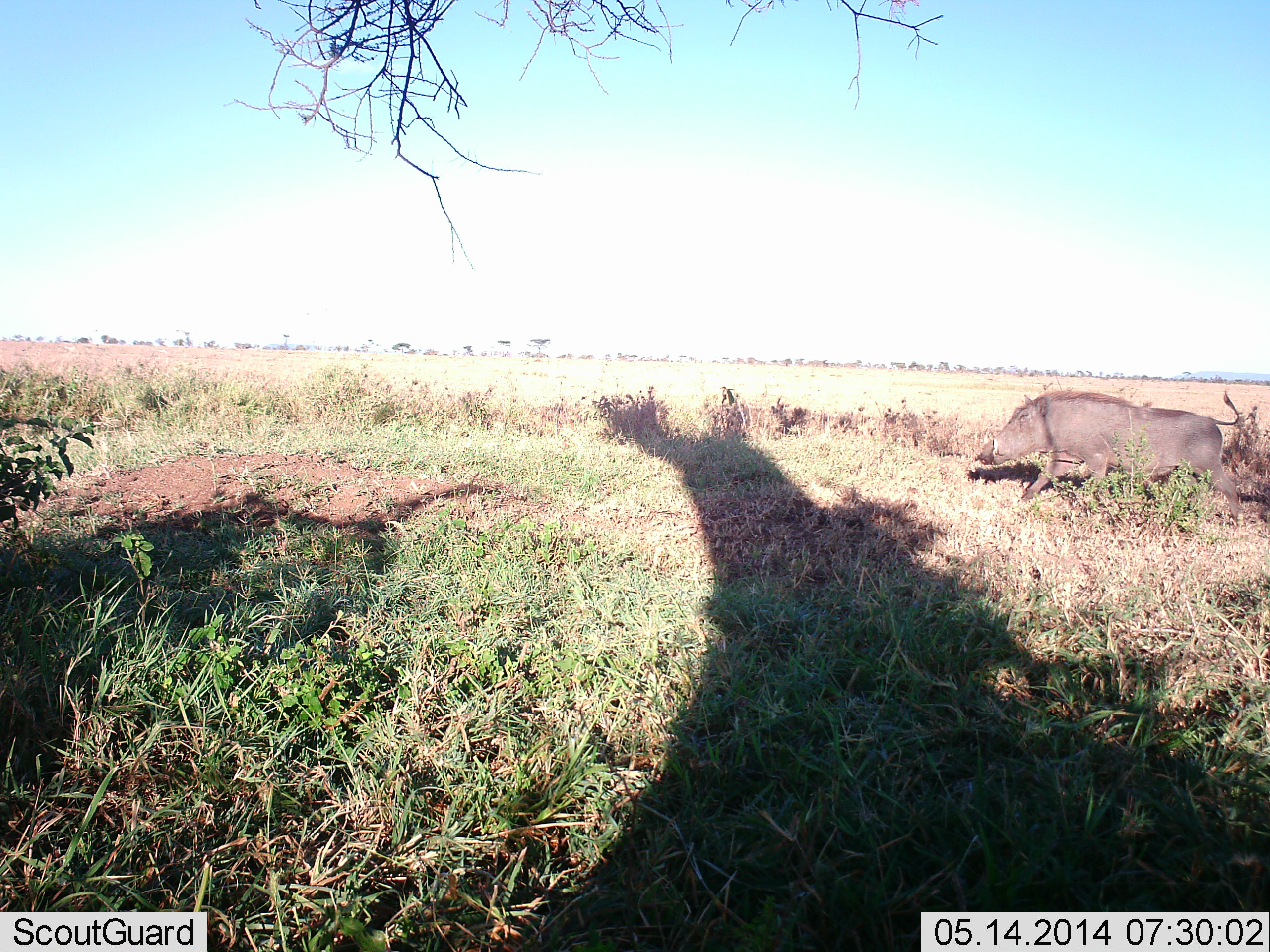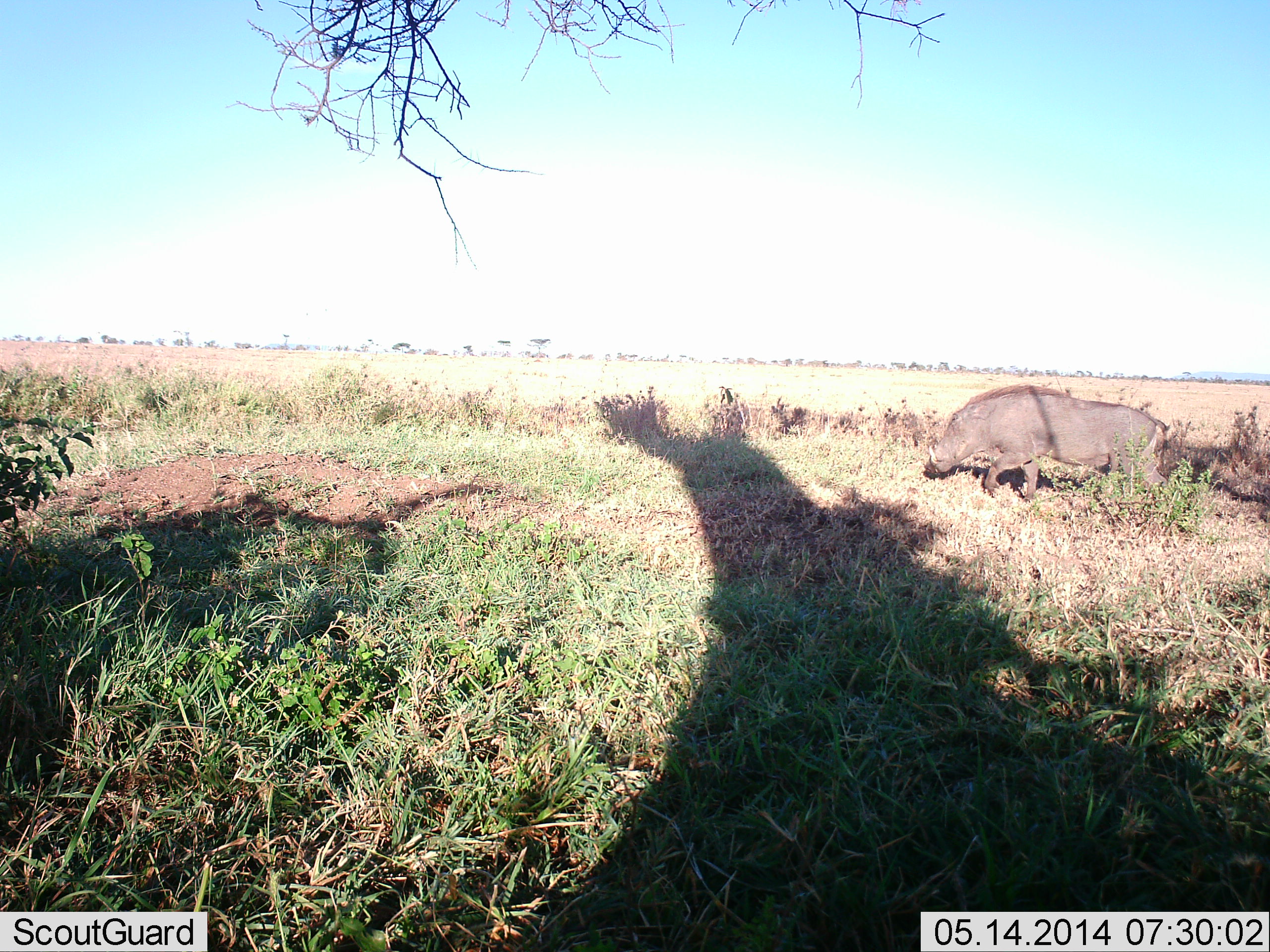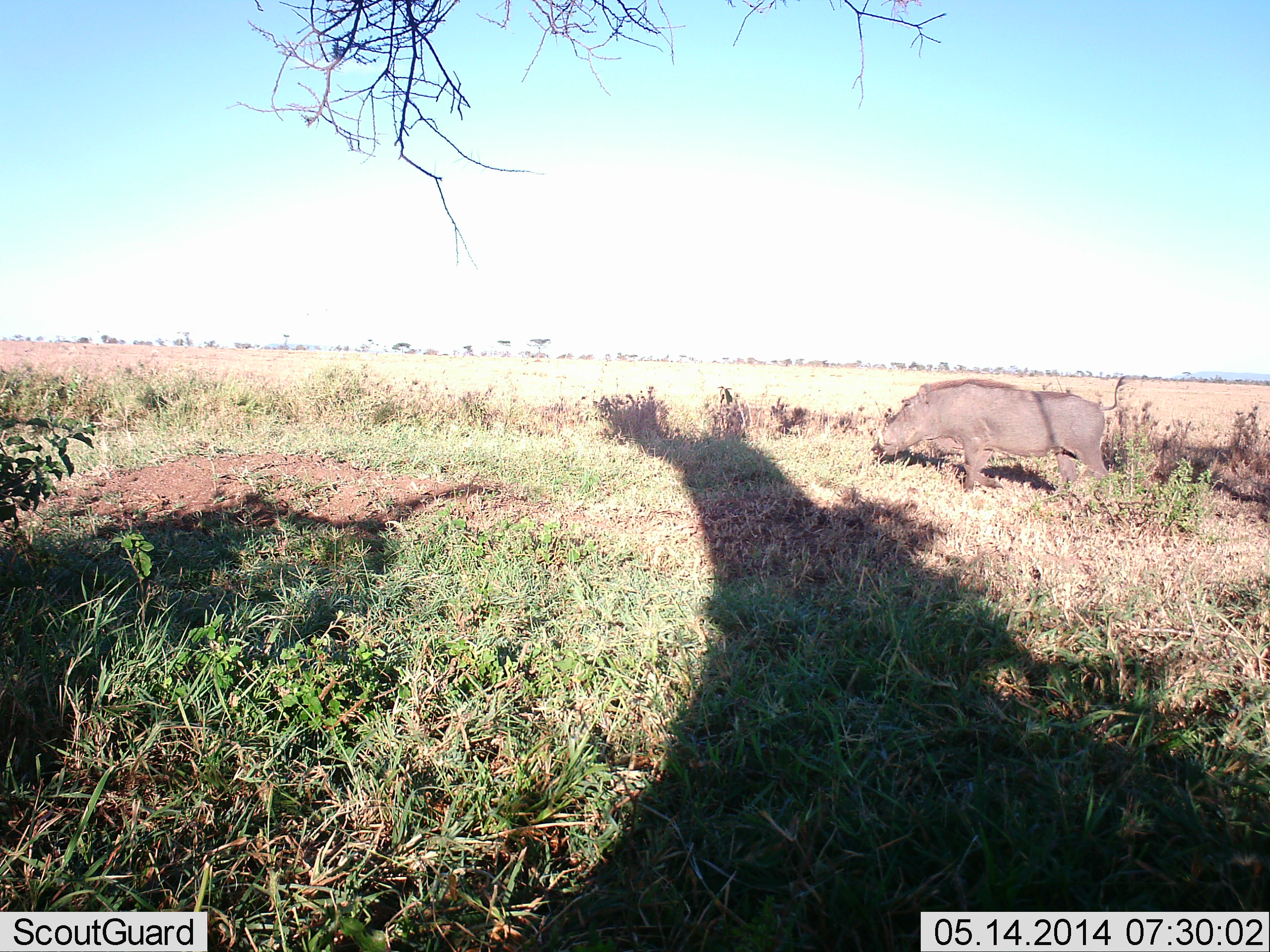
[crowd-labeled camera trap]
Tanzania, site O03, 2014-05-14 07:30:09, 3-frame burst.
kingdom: Animalia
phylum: Chordata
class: Mammalia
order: Artiodactyla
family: Suidae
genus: Phacochoerus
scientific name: Phacochoerus africanus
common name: warthog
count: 1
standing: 0%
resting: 0%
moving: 100%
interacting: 0%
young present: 0%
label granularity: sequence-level